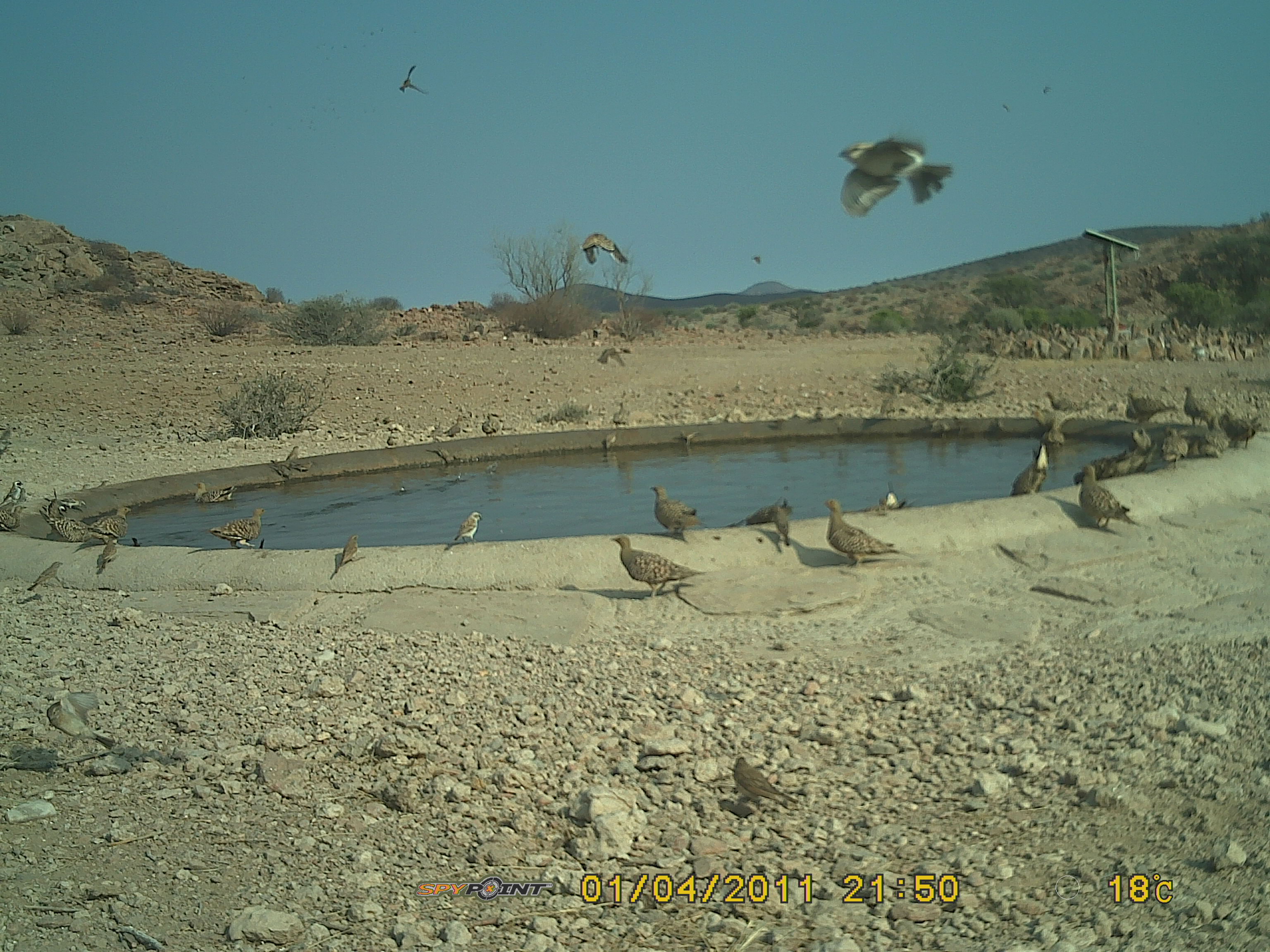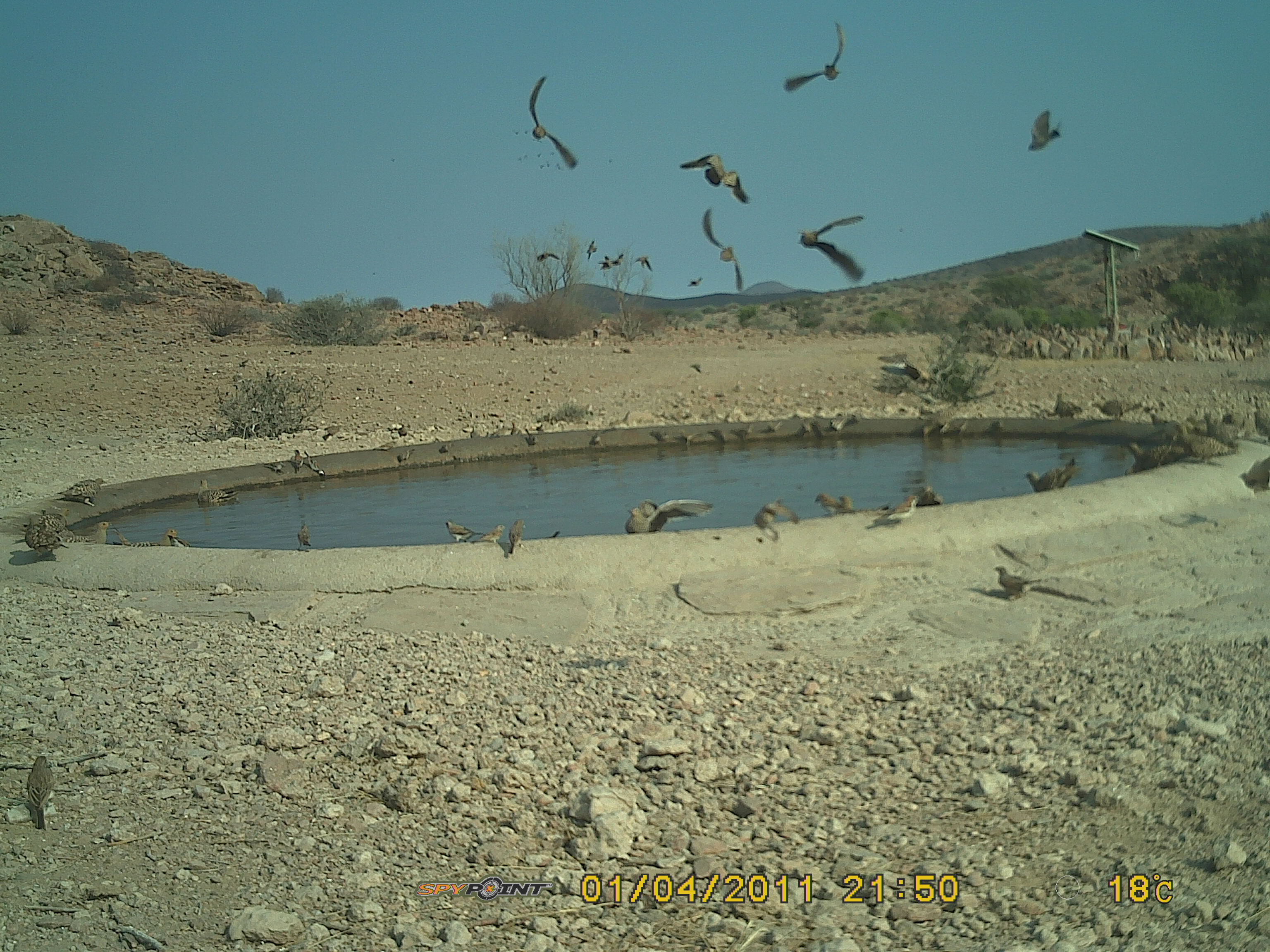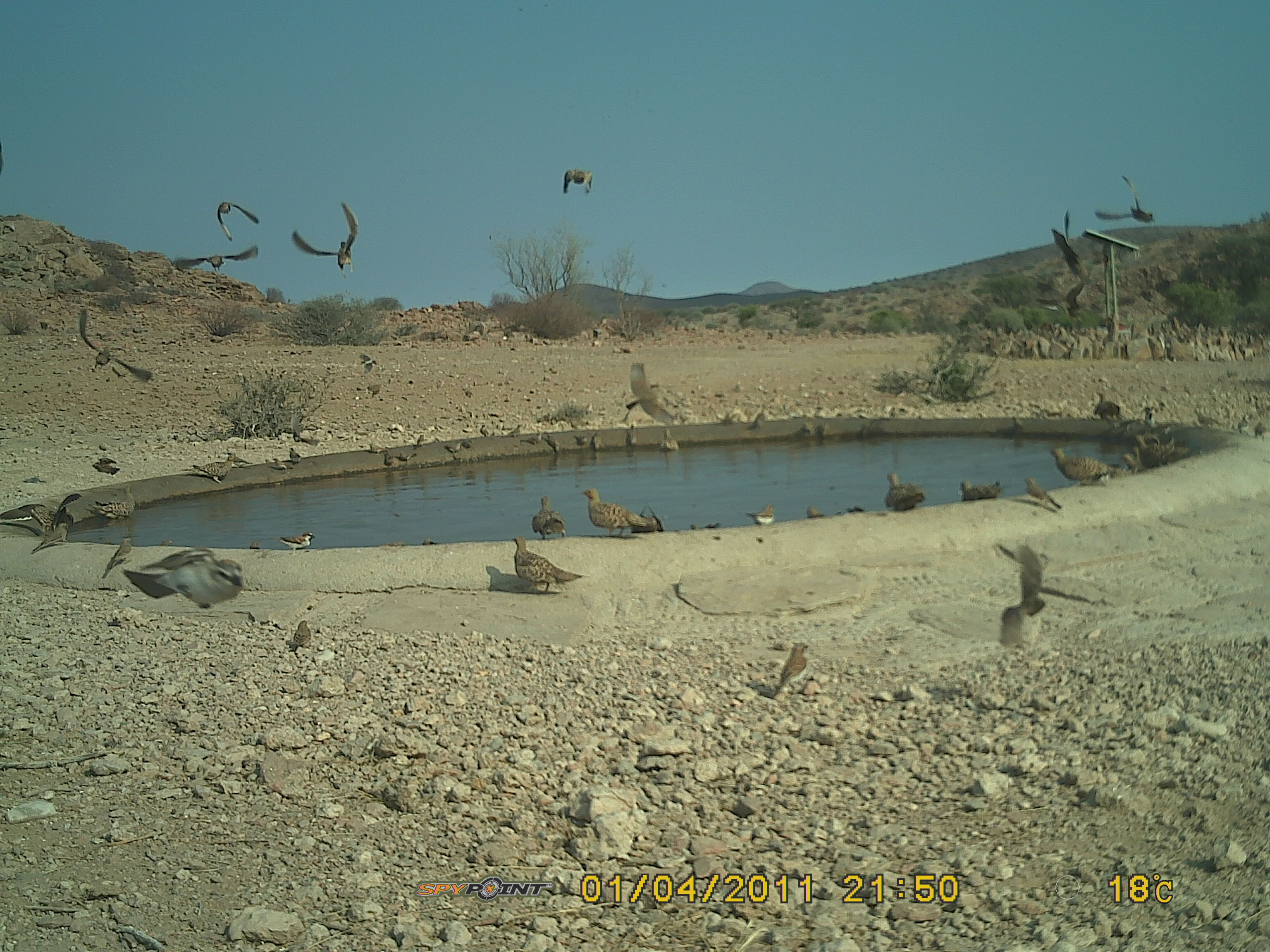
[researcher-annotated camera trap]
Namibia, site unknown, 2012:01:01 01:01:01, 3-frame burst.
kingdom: Animalia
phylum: Chordata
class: Aves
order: Pterocliformes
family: Pteroclidae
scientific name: Pteroclidae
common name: sandgrouse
Pteroclidae (sandgrouse).